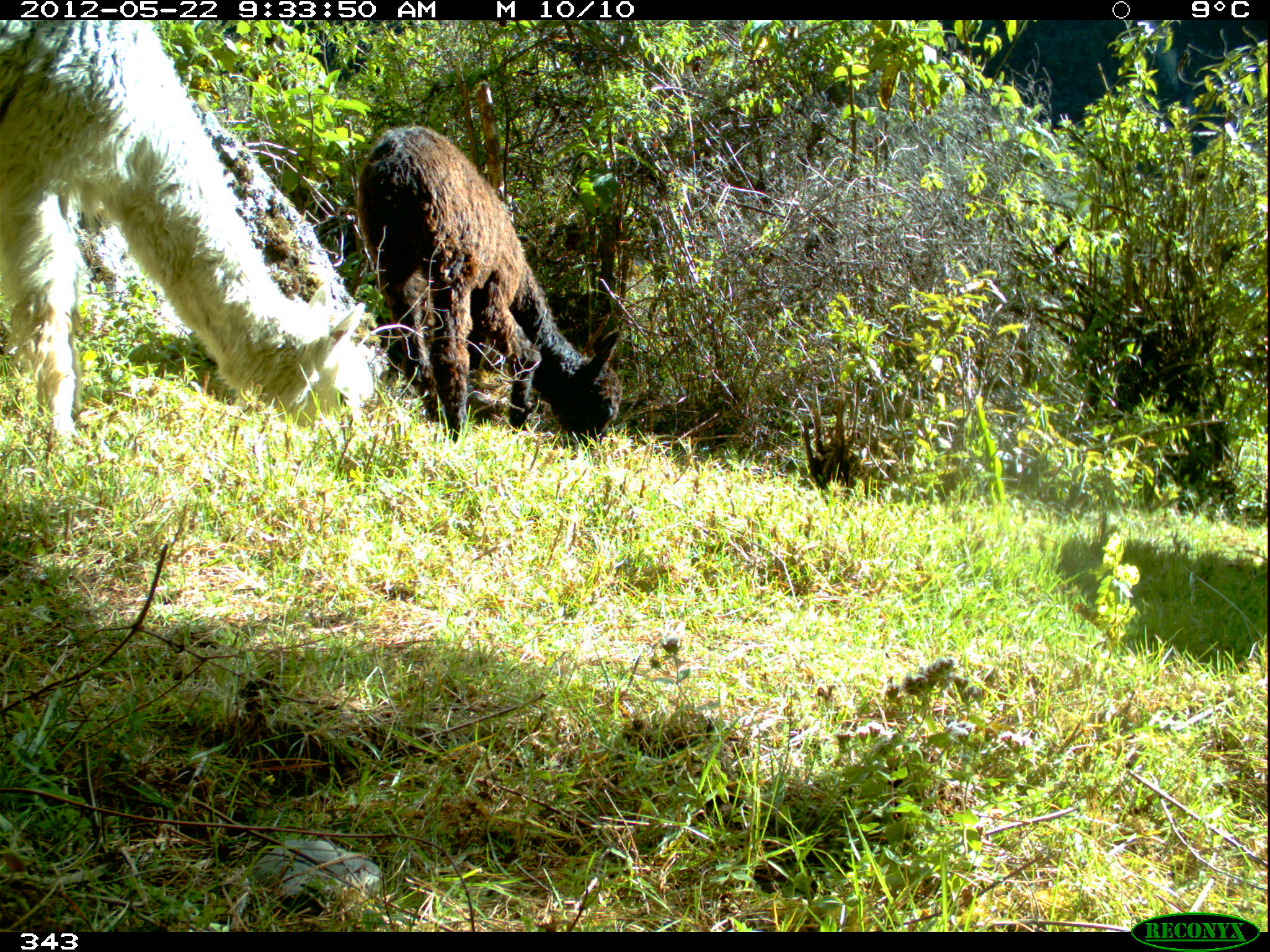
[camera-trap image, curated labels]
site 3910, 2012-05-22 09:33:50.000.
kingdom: Animalia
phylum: Chordata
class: Mammalia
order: Artiodactyla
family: Camelidae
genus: Vicugna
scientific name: Vicugna pacos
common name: alpaca